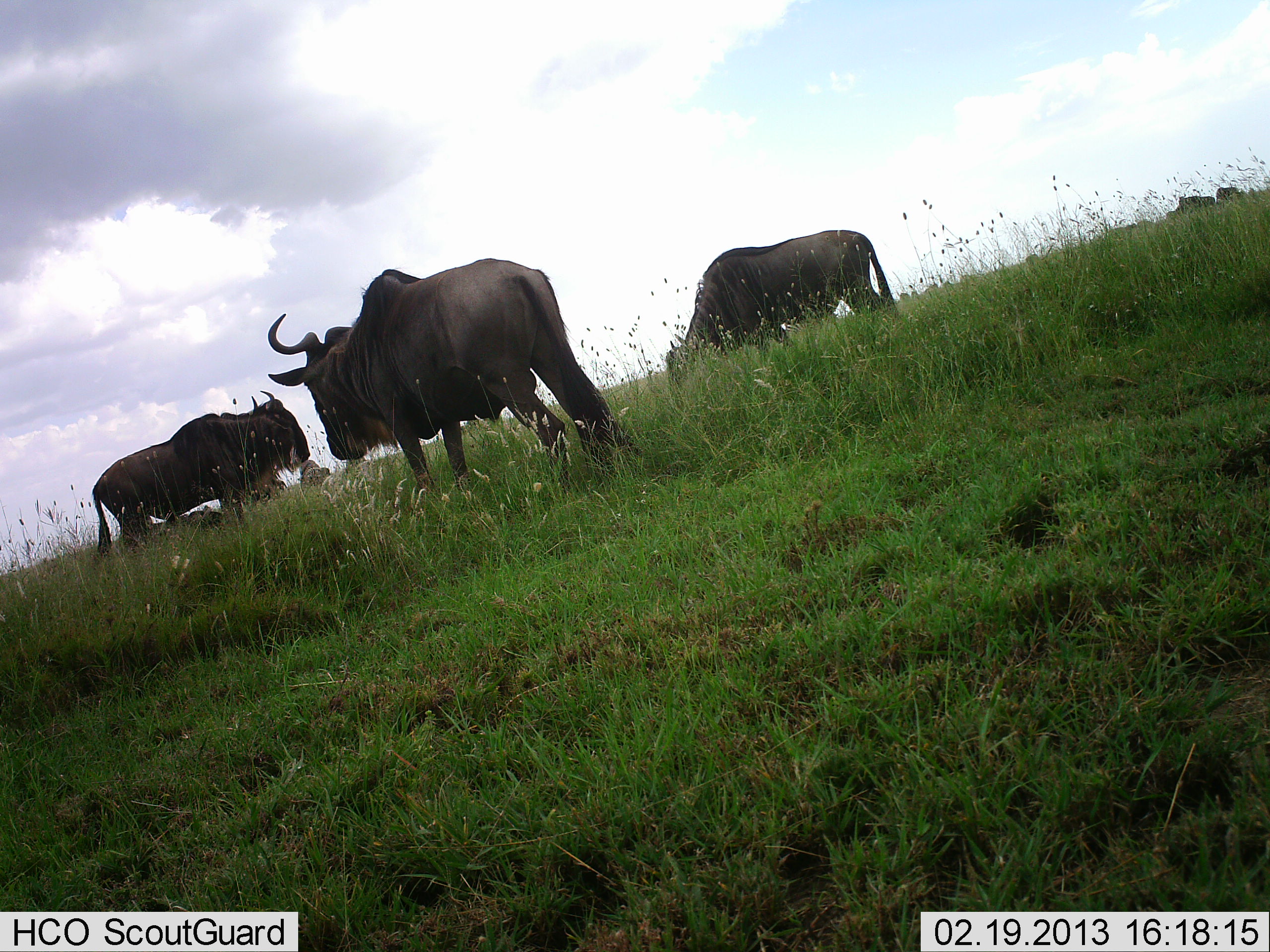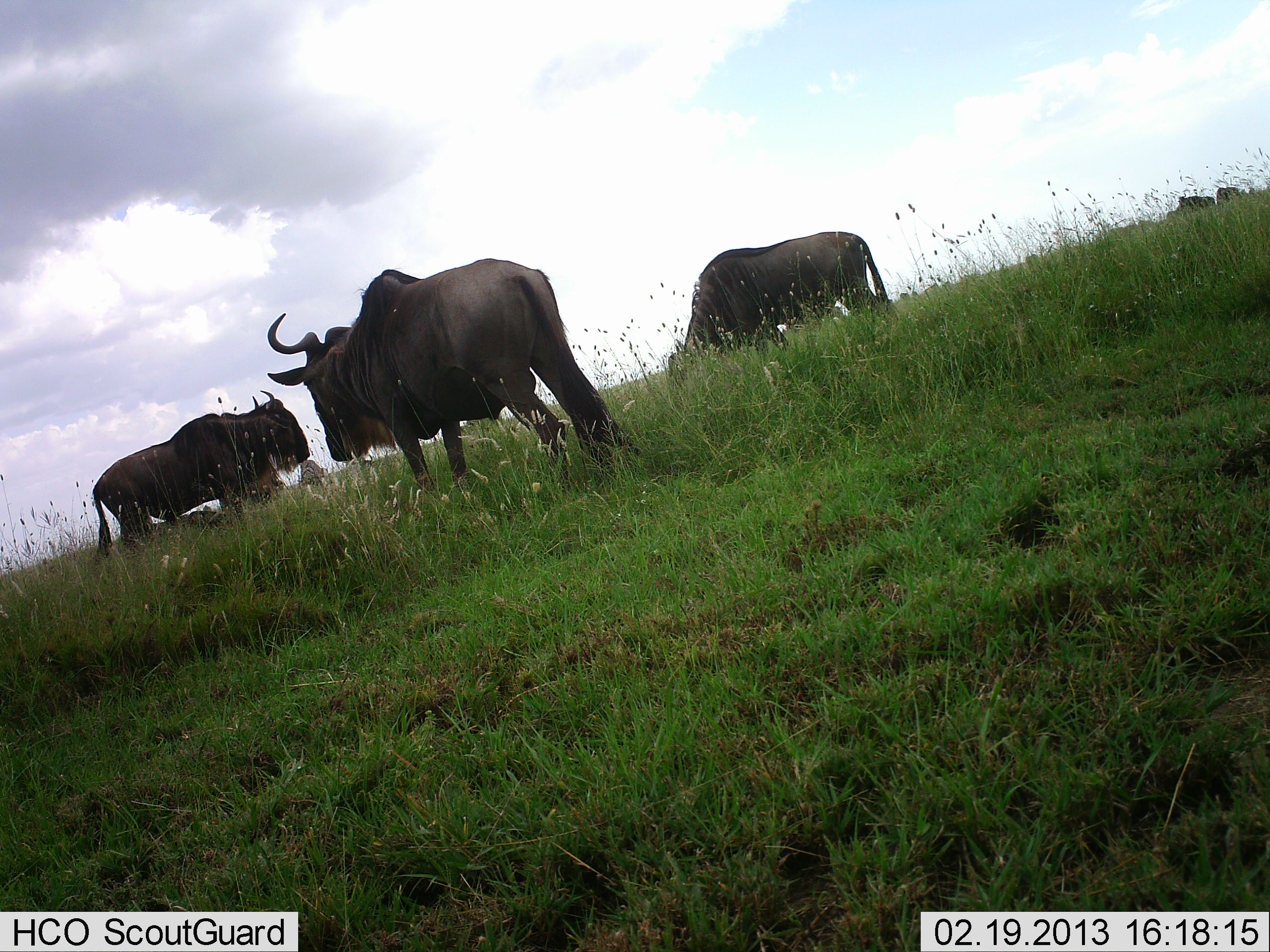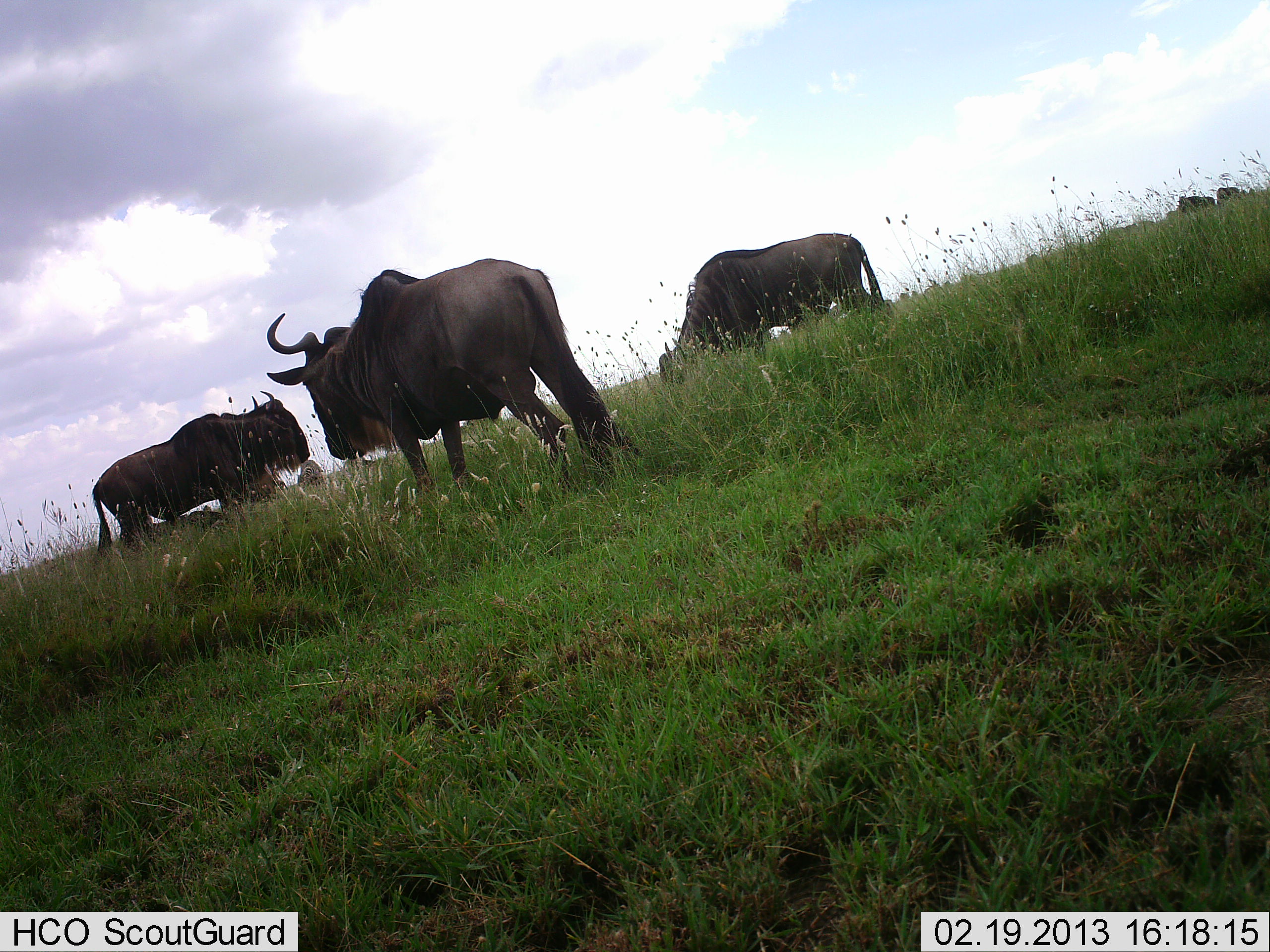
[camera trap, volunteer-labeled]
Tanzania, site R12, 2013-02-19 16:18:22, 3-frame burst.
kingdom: Animalia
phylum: Chordata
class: Mammalia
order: Artiodactyla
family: Bovidae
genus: Connochaetes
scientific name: Connochaetes taurinus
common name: blue wildebeest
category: wildebeest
Wildebeest (blue wildebeest) (Connochaetes taurinus), count 5. Behavior (volunteer vote fractions): standing 83%, resting 0%, moving 11%, interacting 0%. Young present (vote fraction): 6%. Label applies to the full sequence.